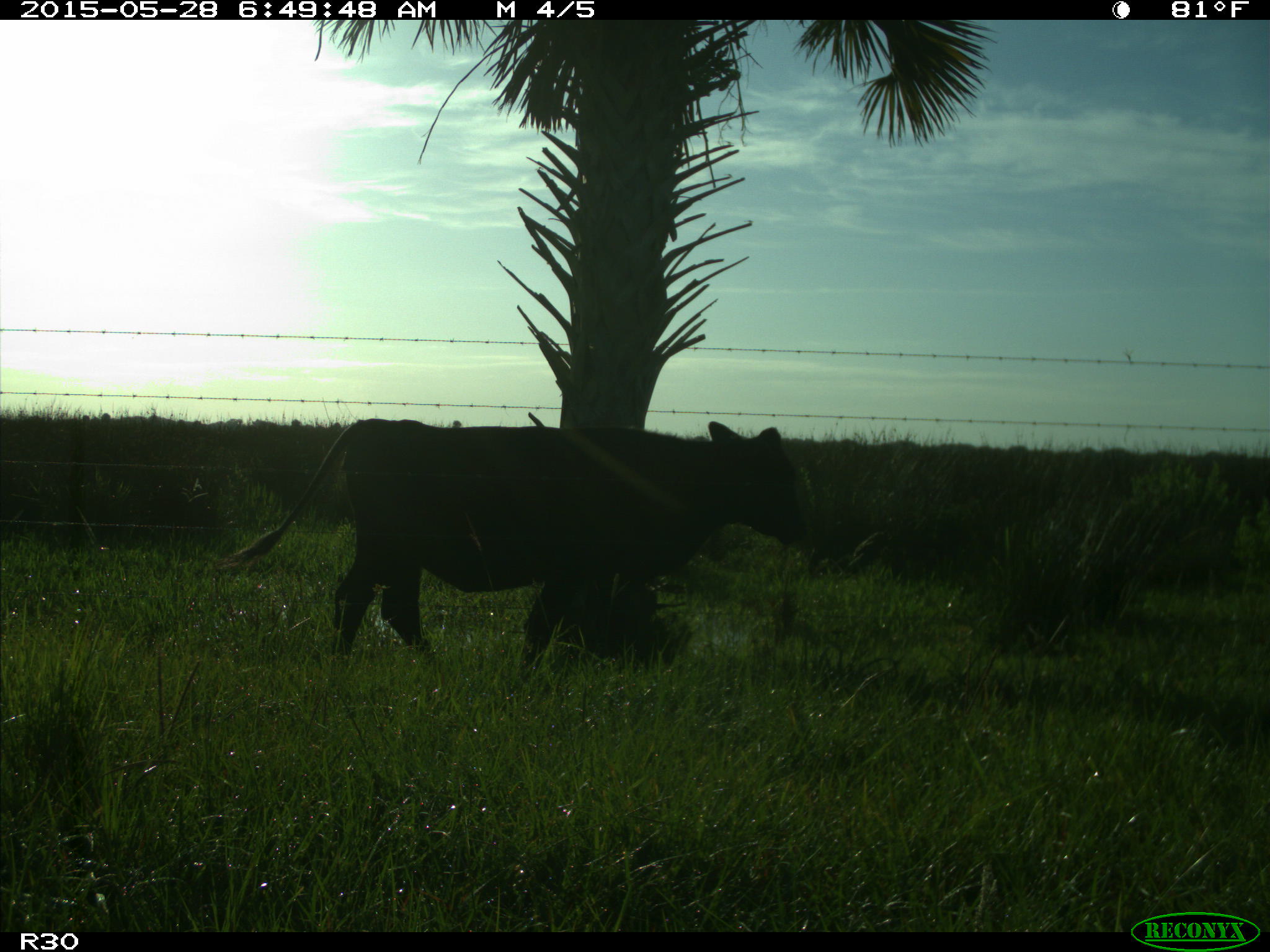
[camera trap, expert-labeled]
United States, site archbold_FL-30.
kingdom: Animalia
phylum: Chordata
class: Mammalia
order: Artiodactyla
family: Bovidae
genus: Bos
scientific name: Bos taurus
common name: domestic cow